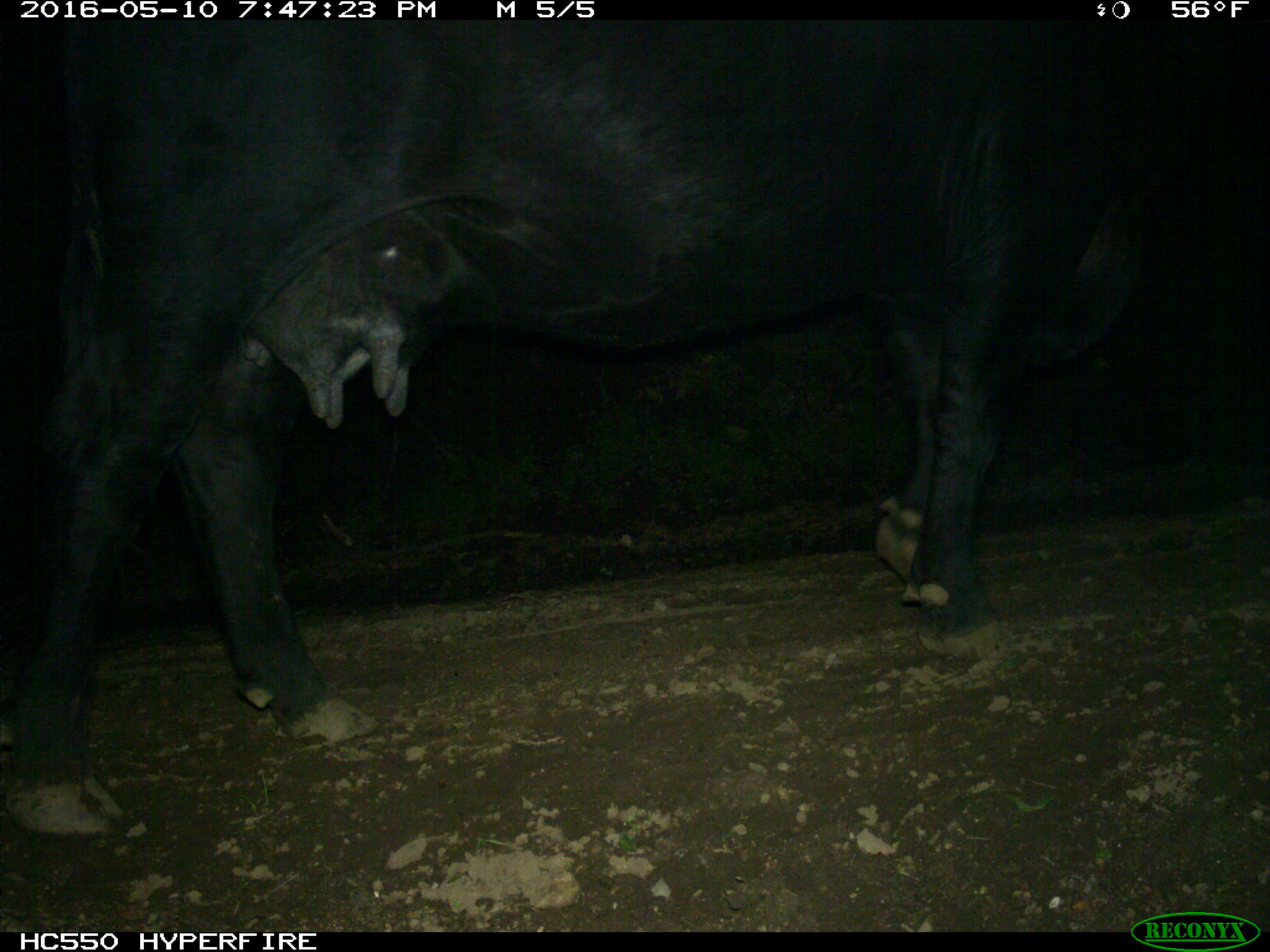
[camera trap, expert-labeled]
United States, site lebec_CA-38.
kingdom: Animalia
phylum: Chordata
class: Mammalia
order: Artiodactyla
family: Bovidae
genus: Bos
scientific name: Bos taurus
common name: domestic cow